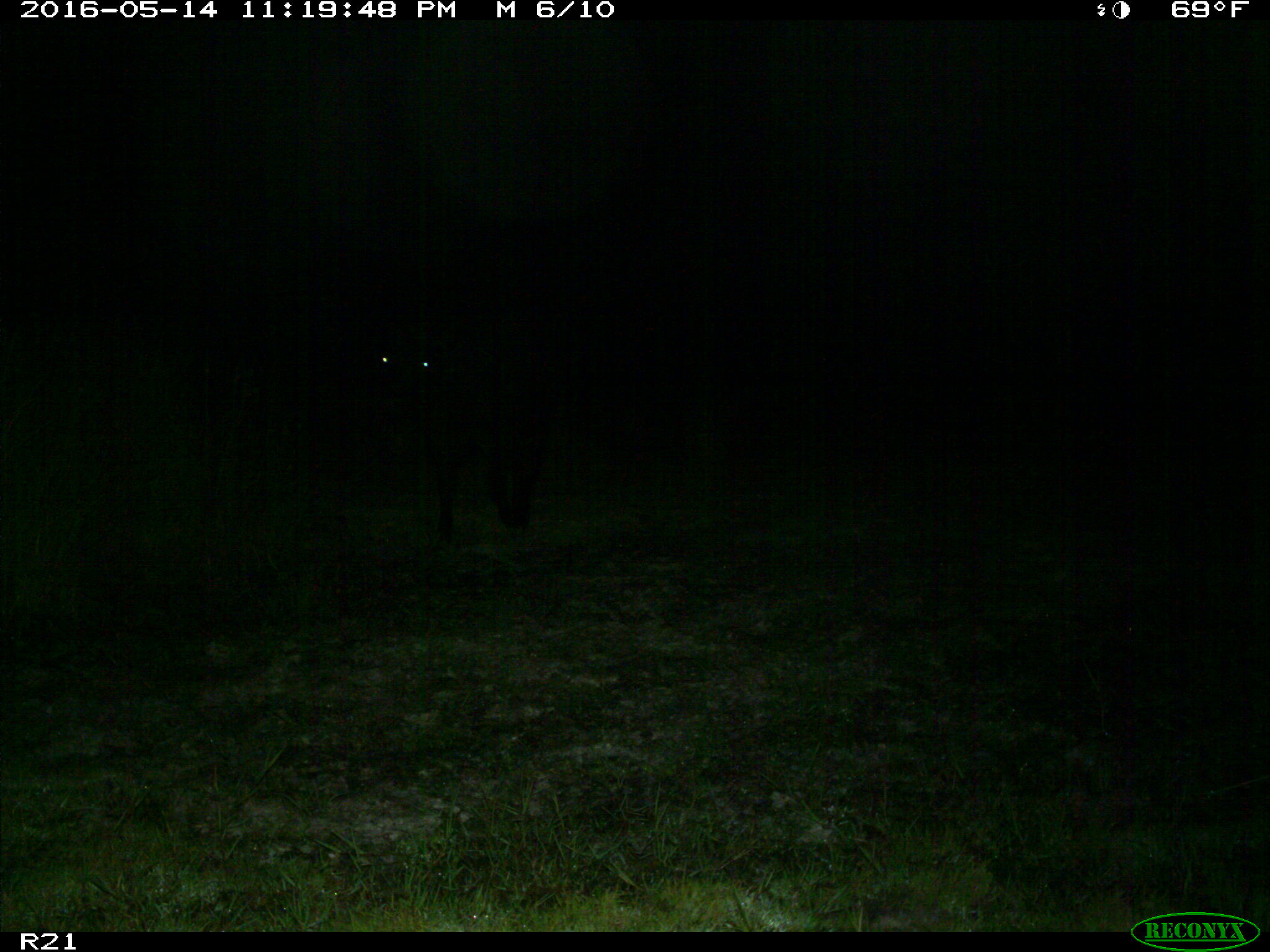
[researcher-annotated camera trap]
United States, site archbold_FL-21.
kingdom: Animalia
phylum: Chordata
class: Mammalia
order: Artiodactyla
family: Bovidae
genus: Bos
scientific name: Bos taurus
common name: domestic cow